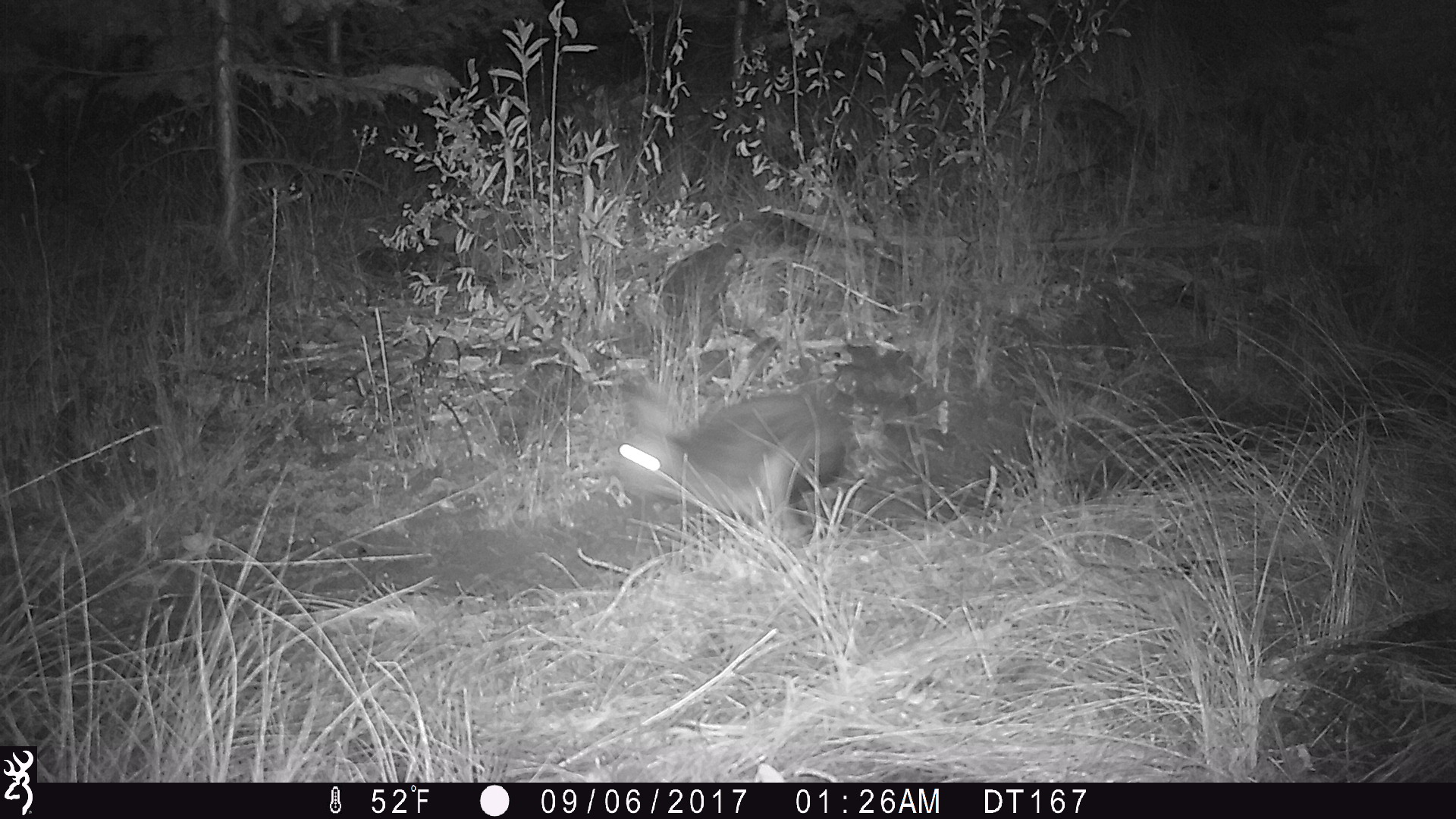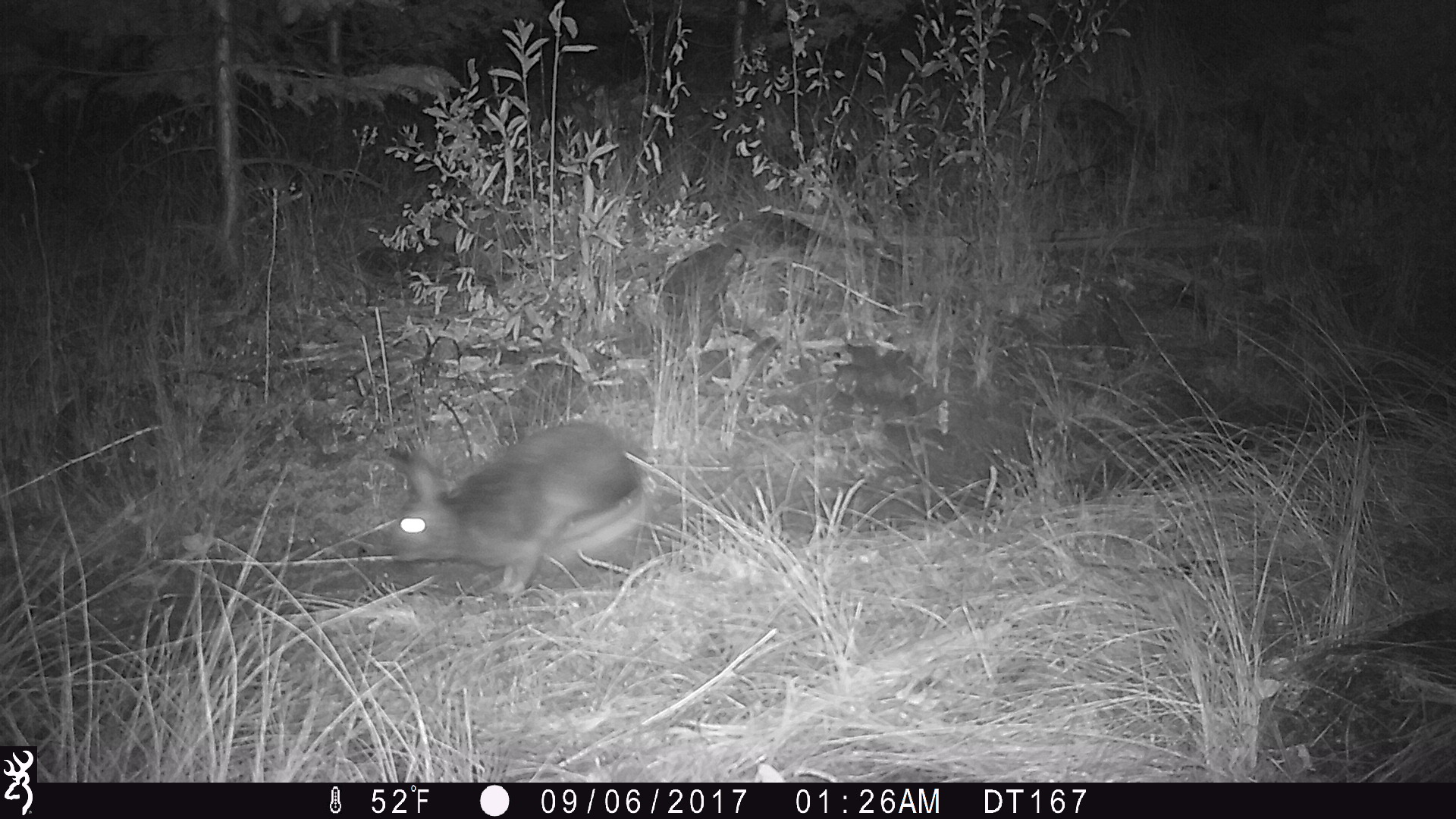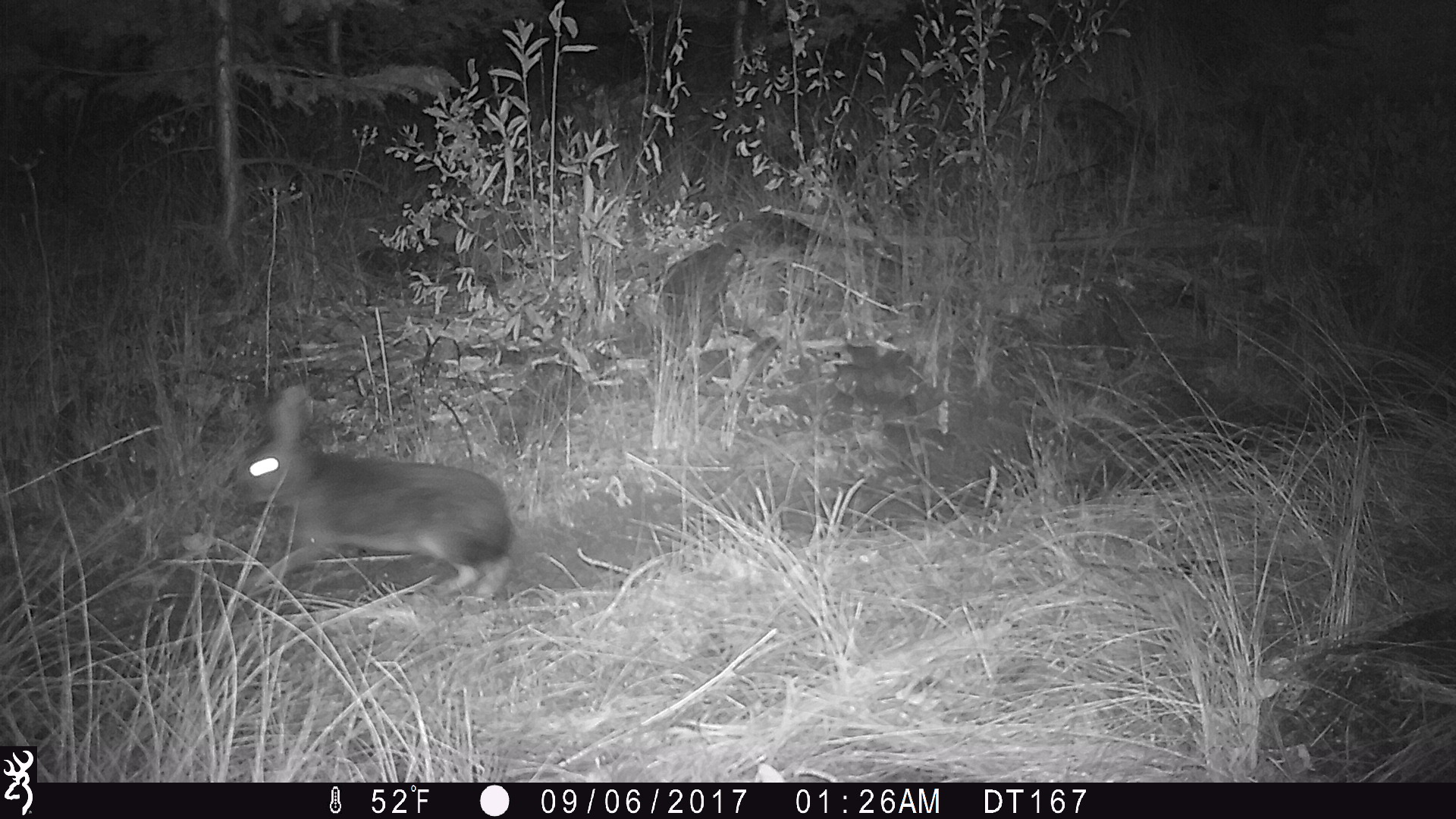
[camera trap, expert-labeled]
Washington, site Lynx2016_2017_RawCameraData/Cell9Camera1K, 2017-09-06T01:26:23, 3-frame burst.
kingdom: Animalia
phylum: Chordata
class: Mammalia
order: Lagomorpha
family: Leporidae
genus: Lepus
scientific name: Lepus americanus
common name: snowshoe hare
Lepus americanus (snowshoe hare). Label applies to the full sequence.